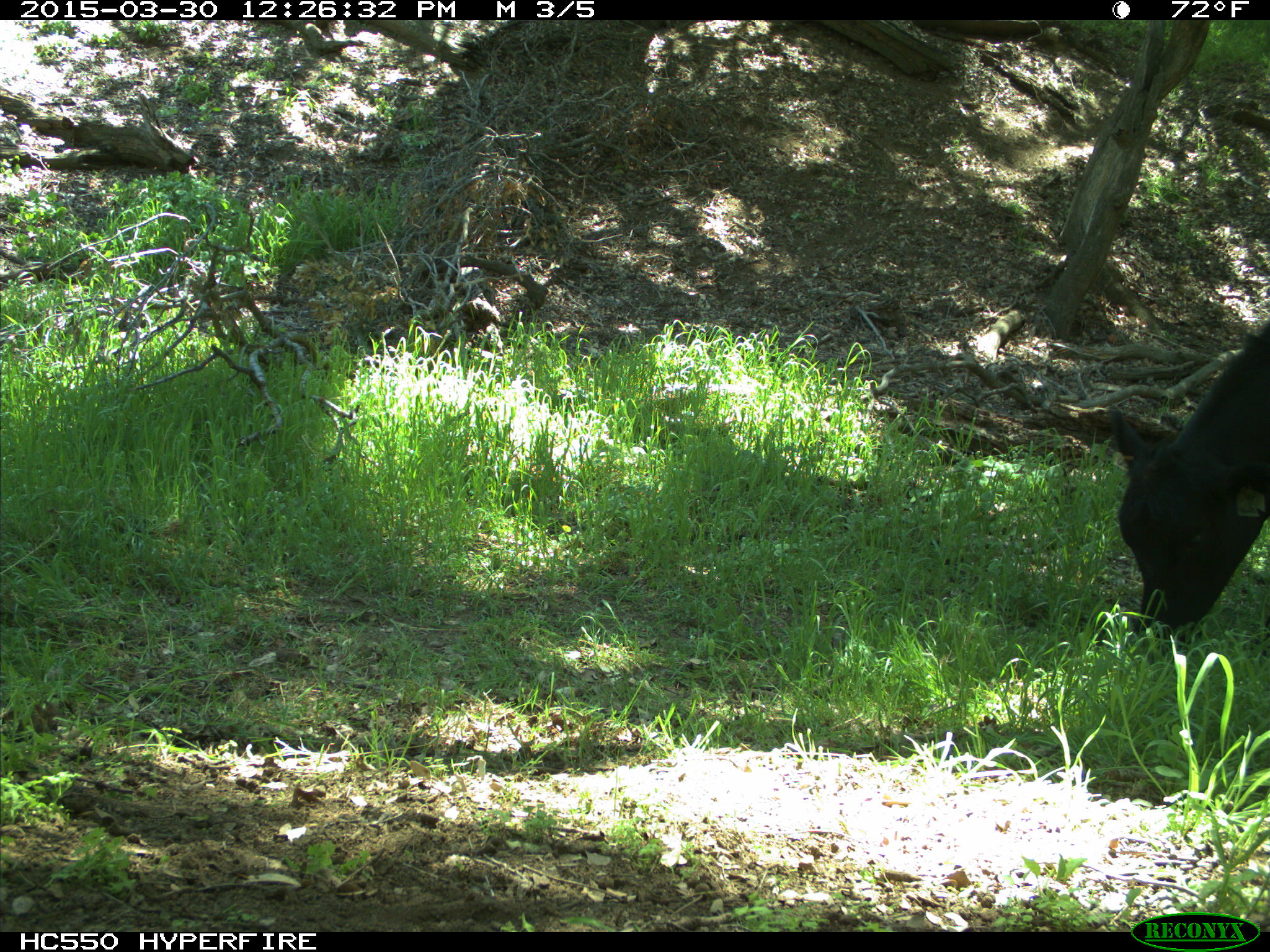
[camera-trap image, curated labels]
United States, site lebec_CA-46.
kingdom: Animalia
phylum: Chordata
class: Mammalia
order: Artiodactyla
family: Bovidae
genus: Bos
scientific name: Bos taurus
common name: domestic cow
Bos taurus (domestic cow).